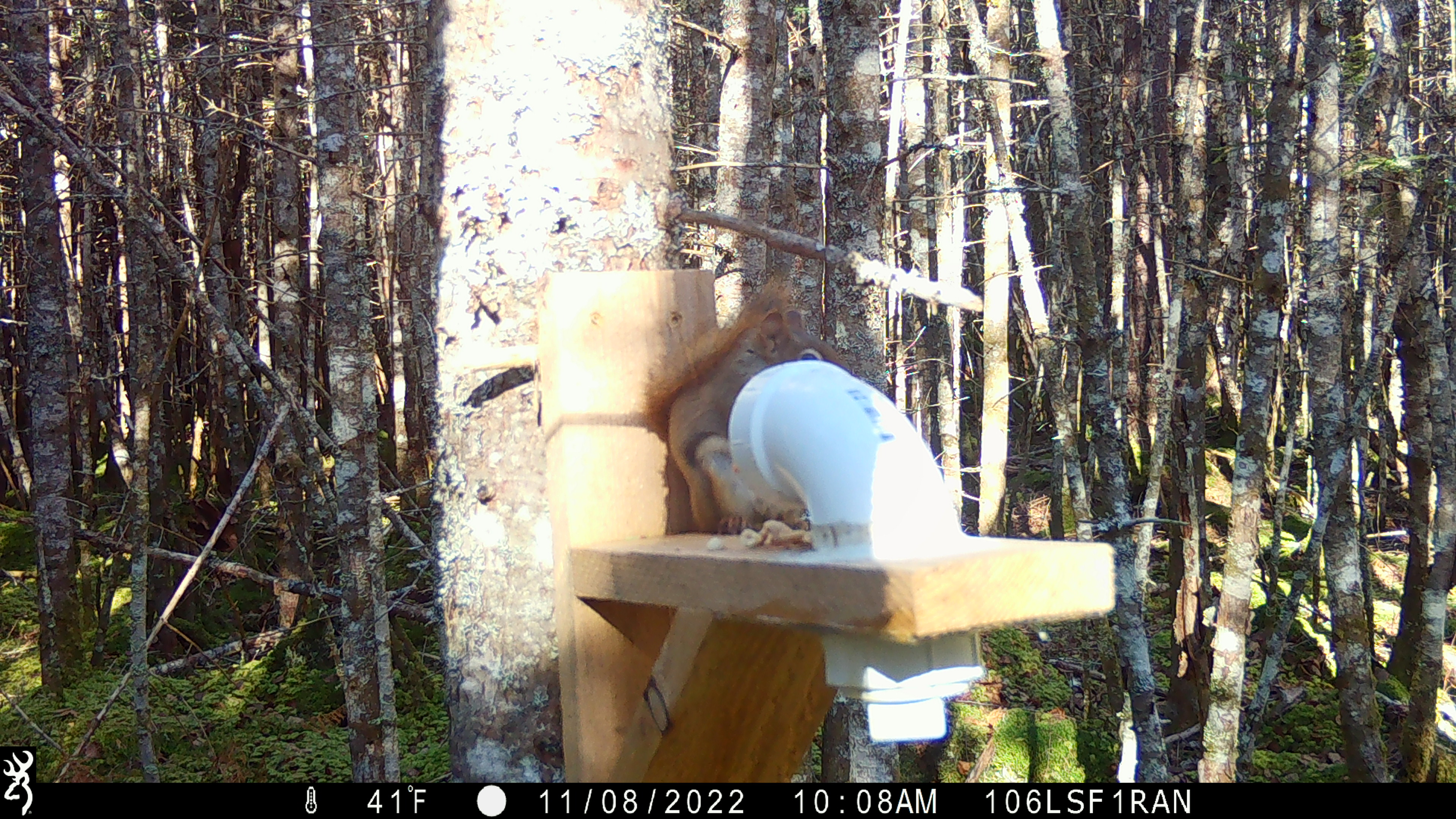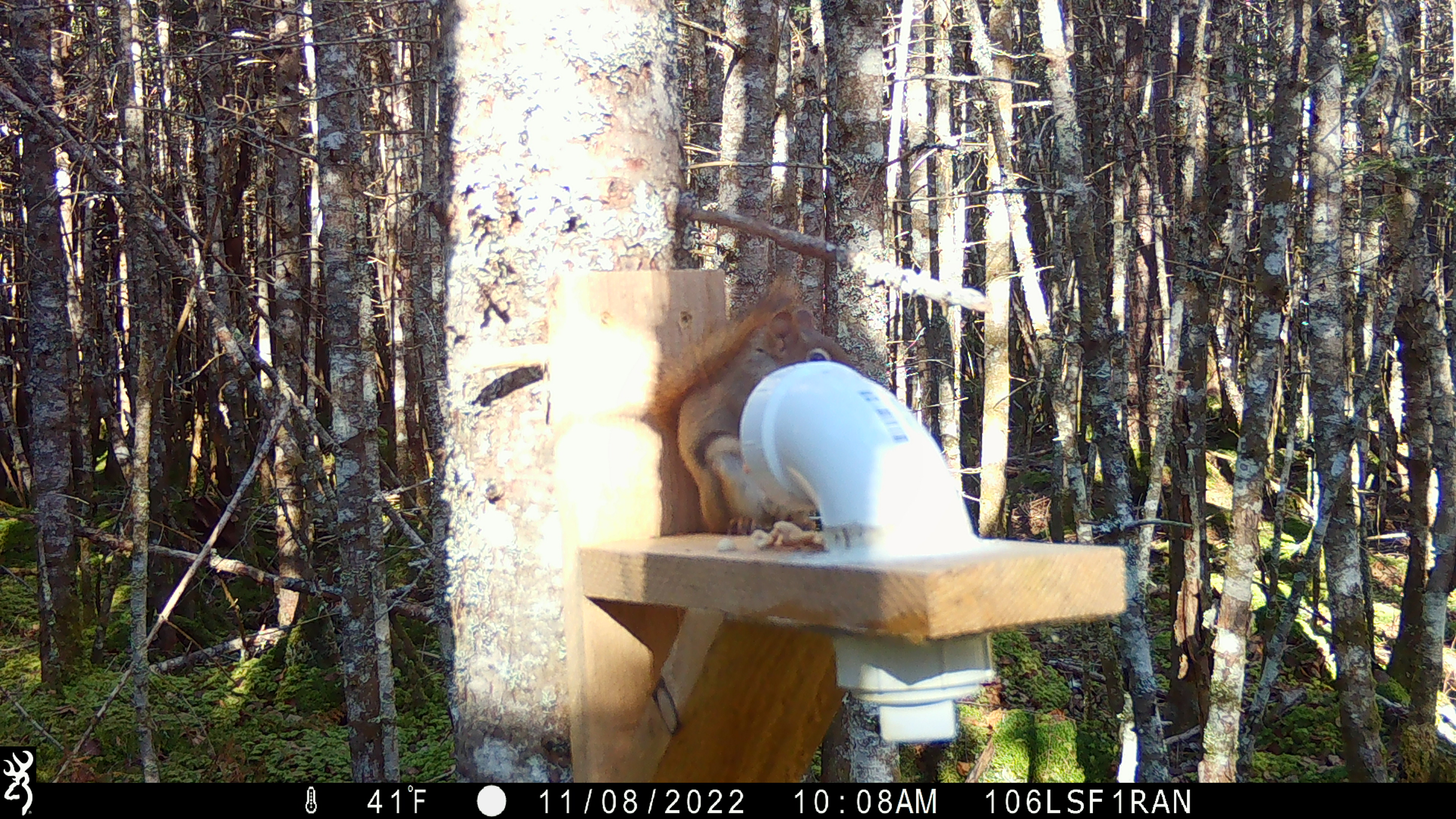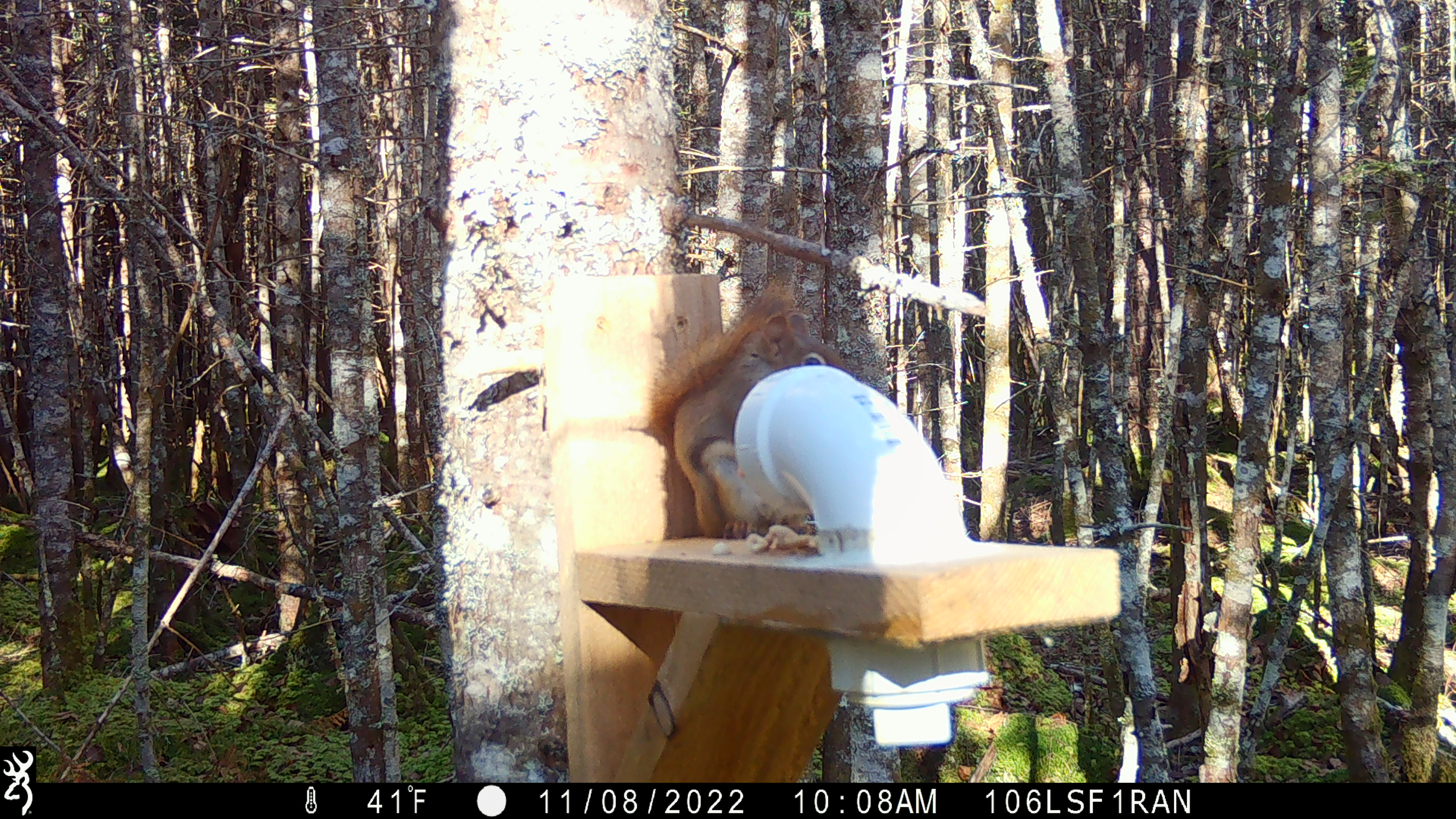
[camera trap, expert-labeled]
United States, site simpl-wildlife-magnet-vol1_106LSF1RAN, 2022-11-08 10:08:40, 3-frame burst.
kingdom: Animalia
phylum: Chordata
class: Mammalia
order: Rodentia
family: Sciuridae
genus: Tamiasciurus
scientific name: Tamiasciurus hudsonicus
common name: red squirrel